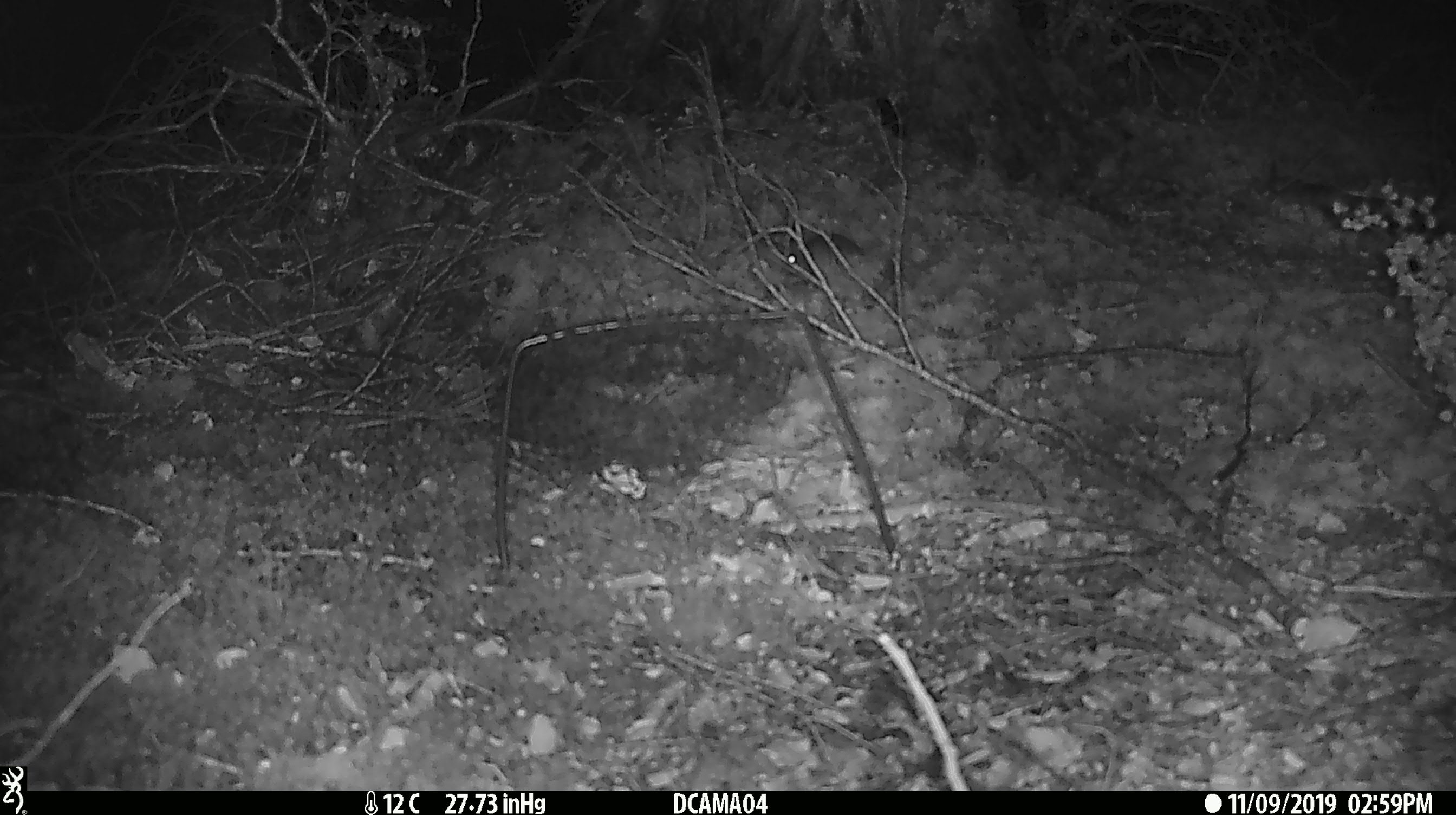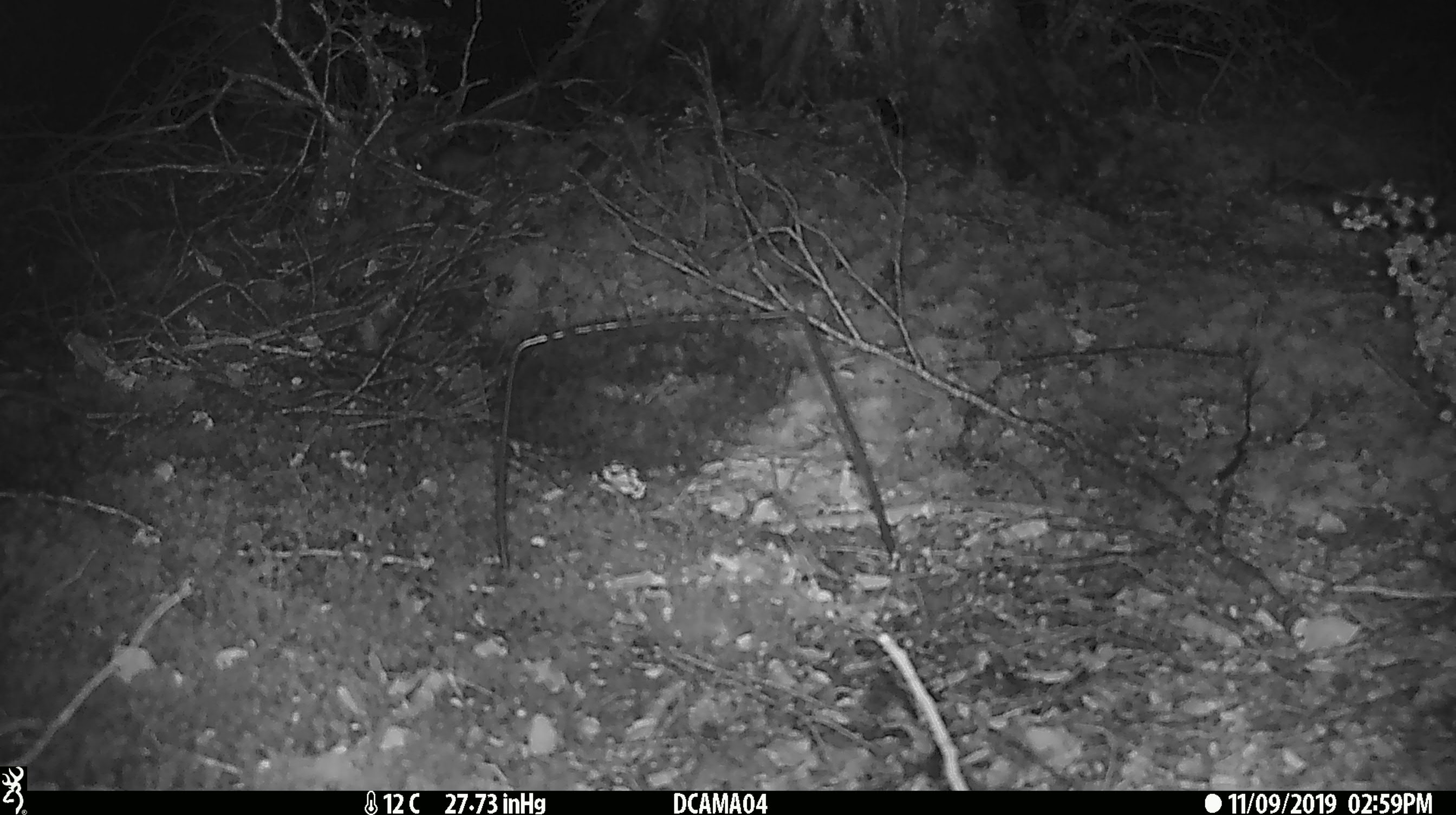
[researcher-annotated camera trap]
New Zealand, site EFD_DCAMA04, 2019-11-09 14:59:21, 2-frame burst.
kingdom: Animalia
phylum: Chordata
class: Mammalia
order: Rodentia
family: Muridae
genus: Mus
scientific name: Mus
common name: mouse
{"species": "mouse (Mus)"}